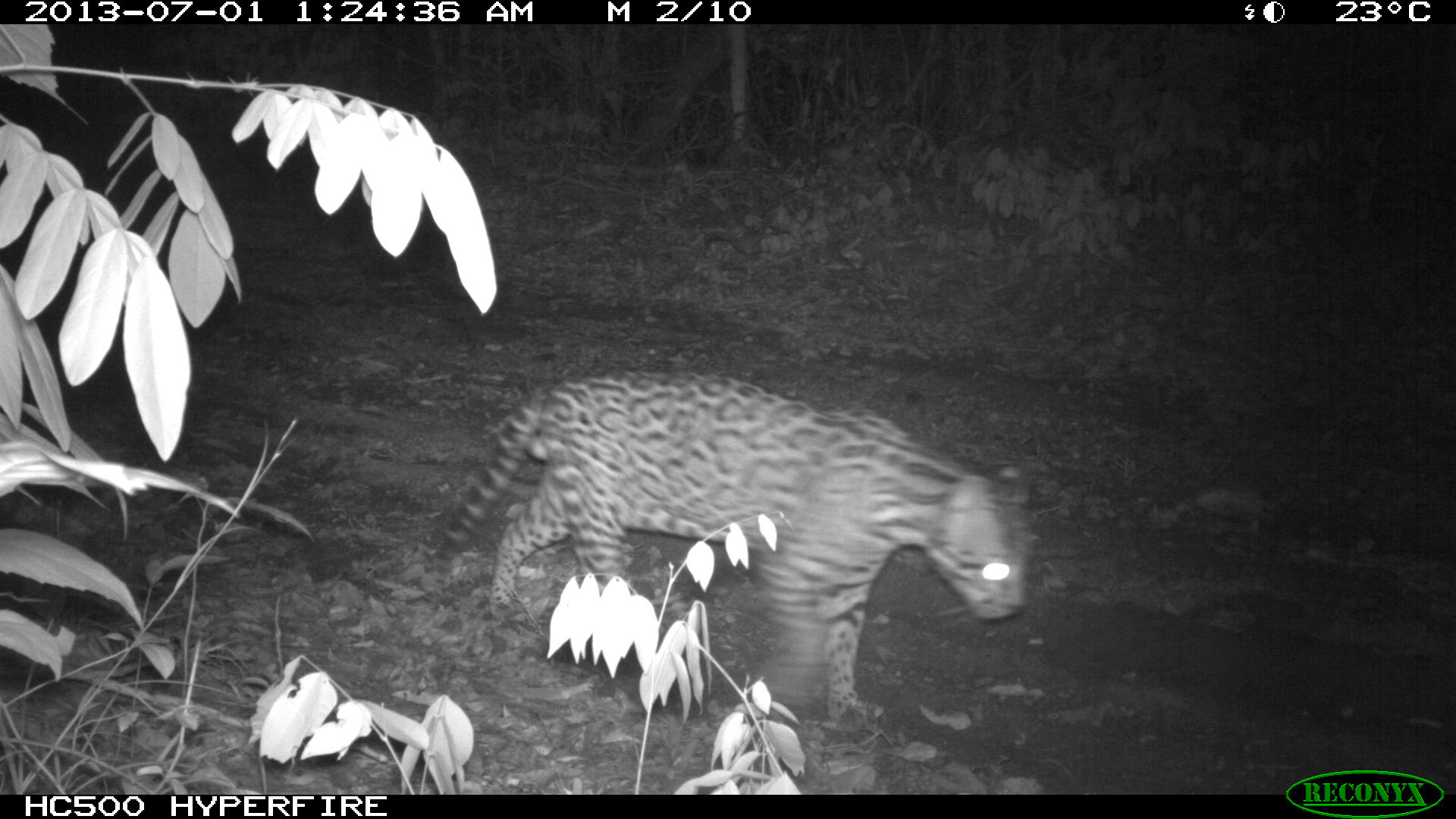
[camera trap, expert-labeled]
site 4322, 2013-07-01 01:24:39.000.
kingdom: Animalia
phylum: Chordata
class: Mammalia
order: Carnivora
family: Felidae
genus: Leopardus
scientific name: Leopardus pardalis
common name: ocelot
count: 1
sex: male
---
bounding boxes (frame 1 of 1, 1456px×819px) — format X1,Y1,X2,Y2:
leopardus pardalis: 434,369,1030,719